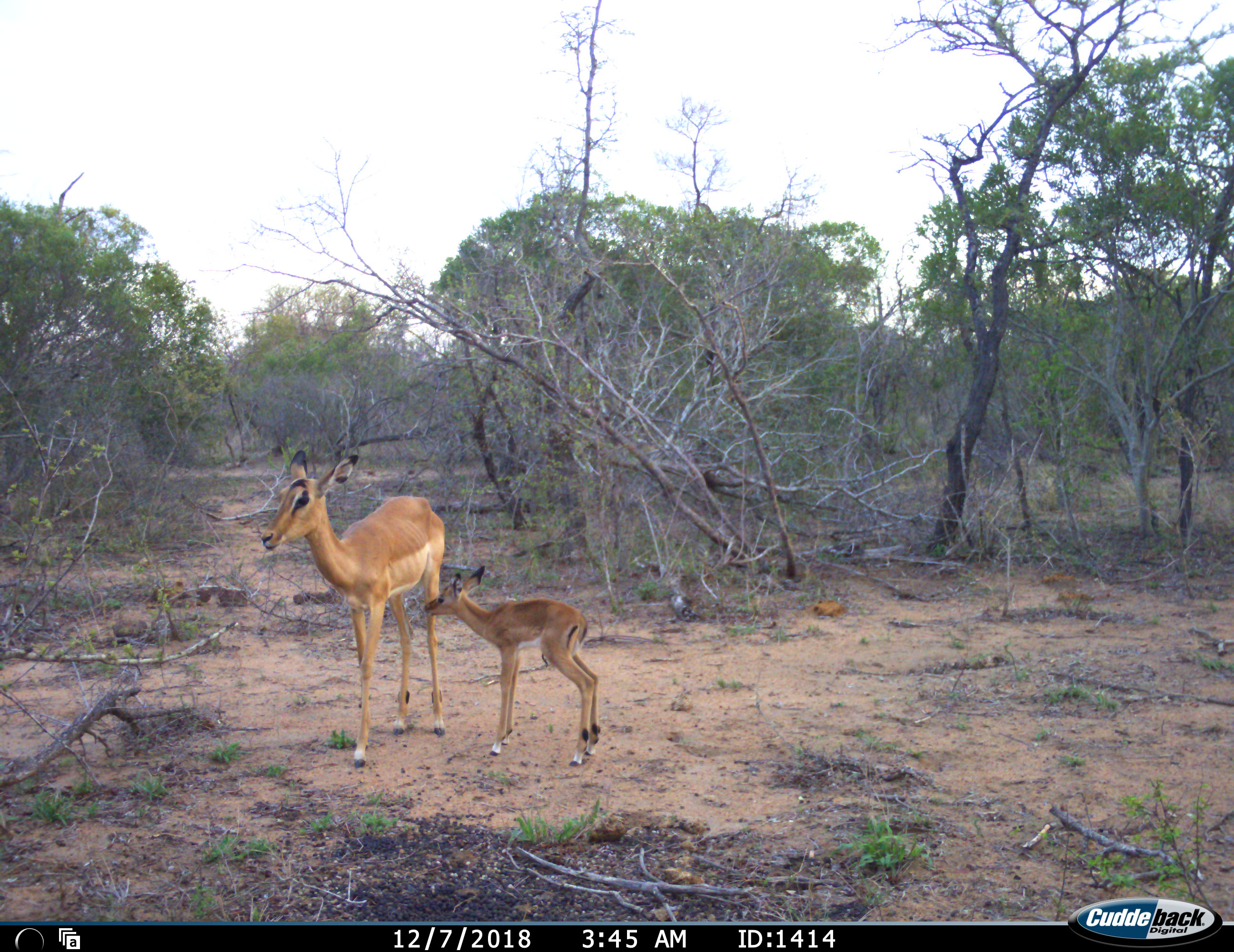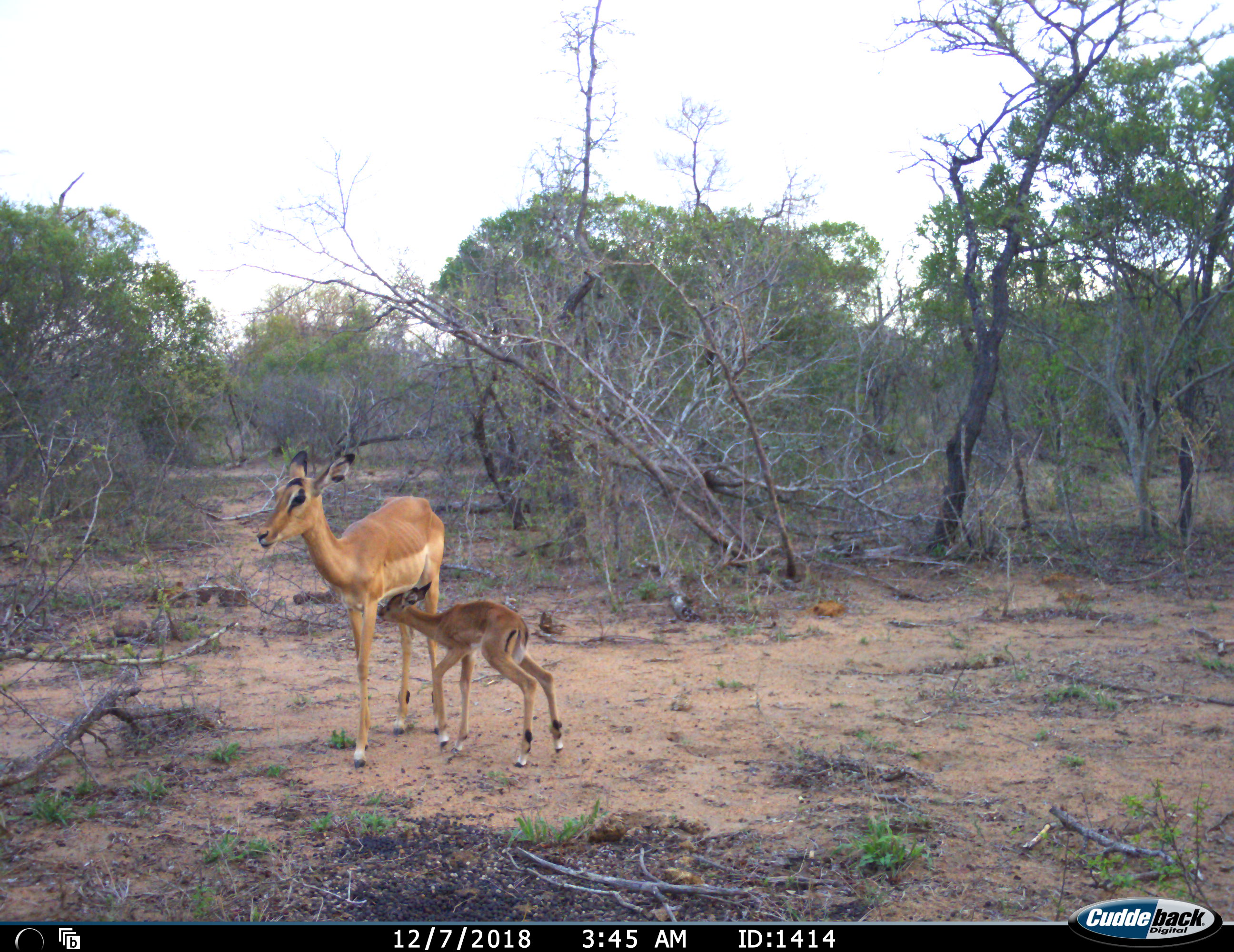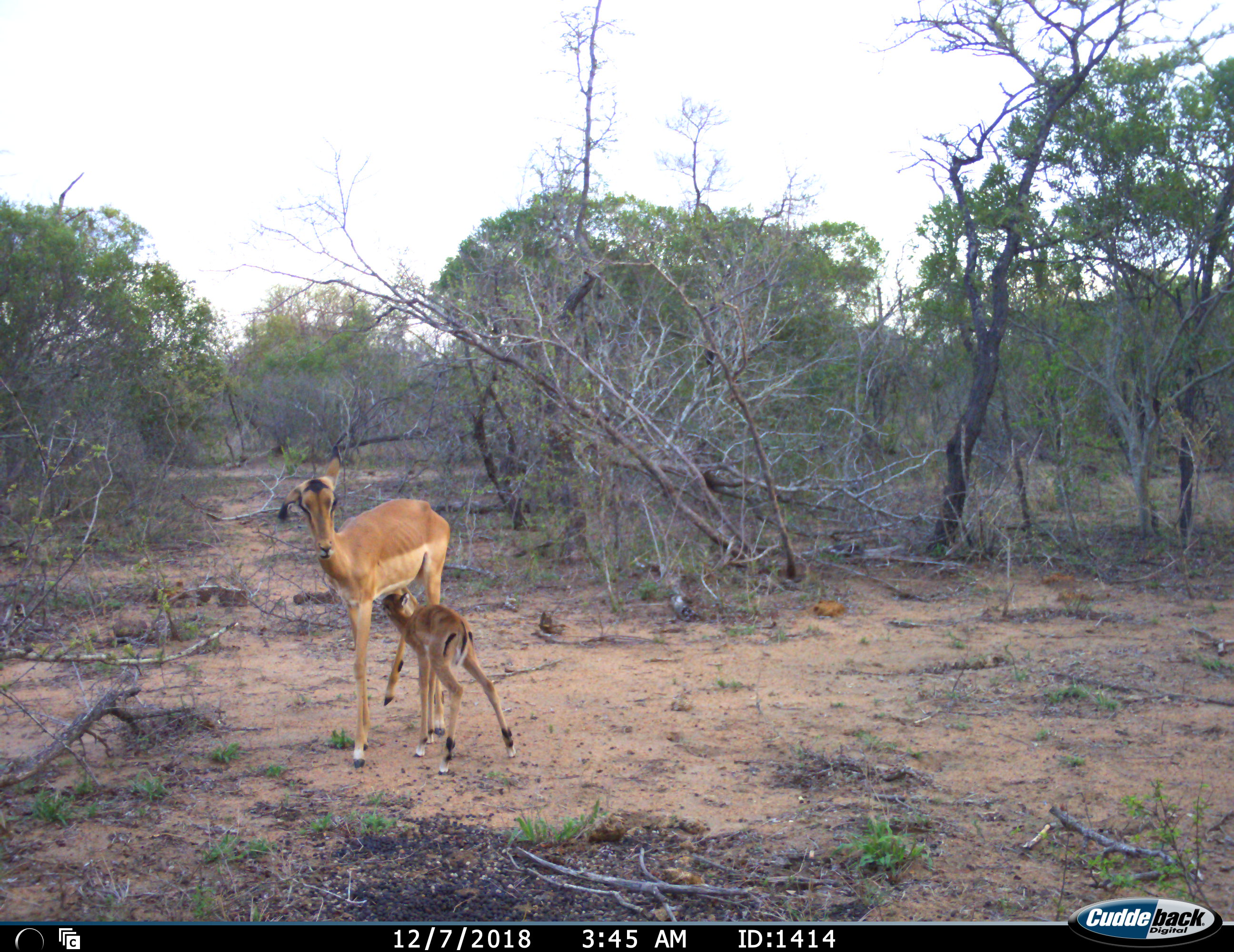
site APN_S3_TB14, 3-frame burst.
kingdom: Animalia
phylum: Chordata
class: Mammalia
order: Artiodactyla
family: Bovidae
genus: Aepyceros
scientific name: Aepyceros melampus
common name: impala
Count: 2.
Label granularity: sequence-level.